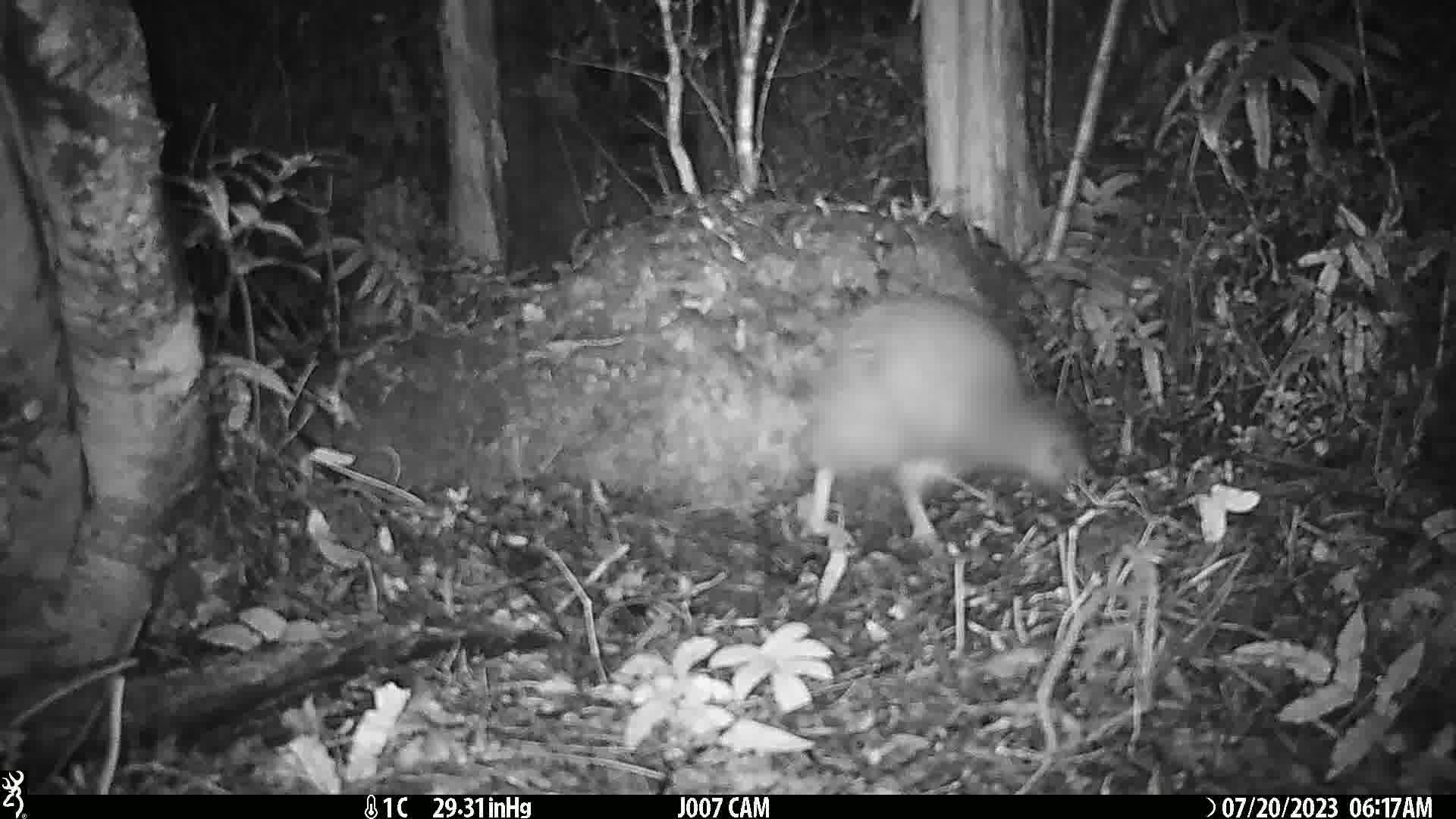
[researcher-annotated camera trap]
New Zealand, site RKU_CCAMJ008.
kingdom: Animalia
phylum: Chordata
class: Aves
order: Apterygiformes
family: Apterygidae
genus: Apteryx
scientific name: Apteryx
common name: kiwi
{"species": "kiwi (Apteryx)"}